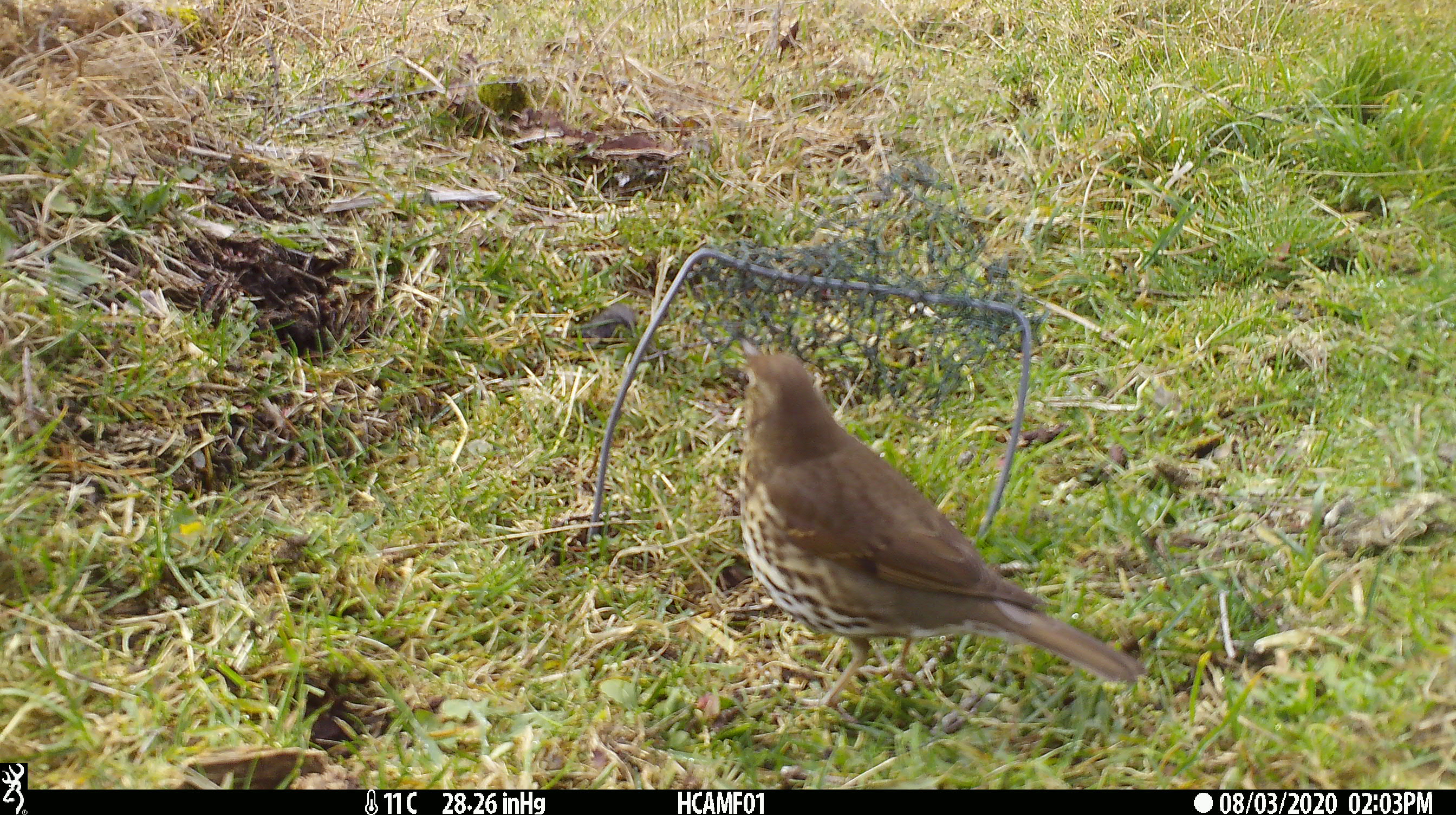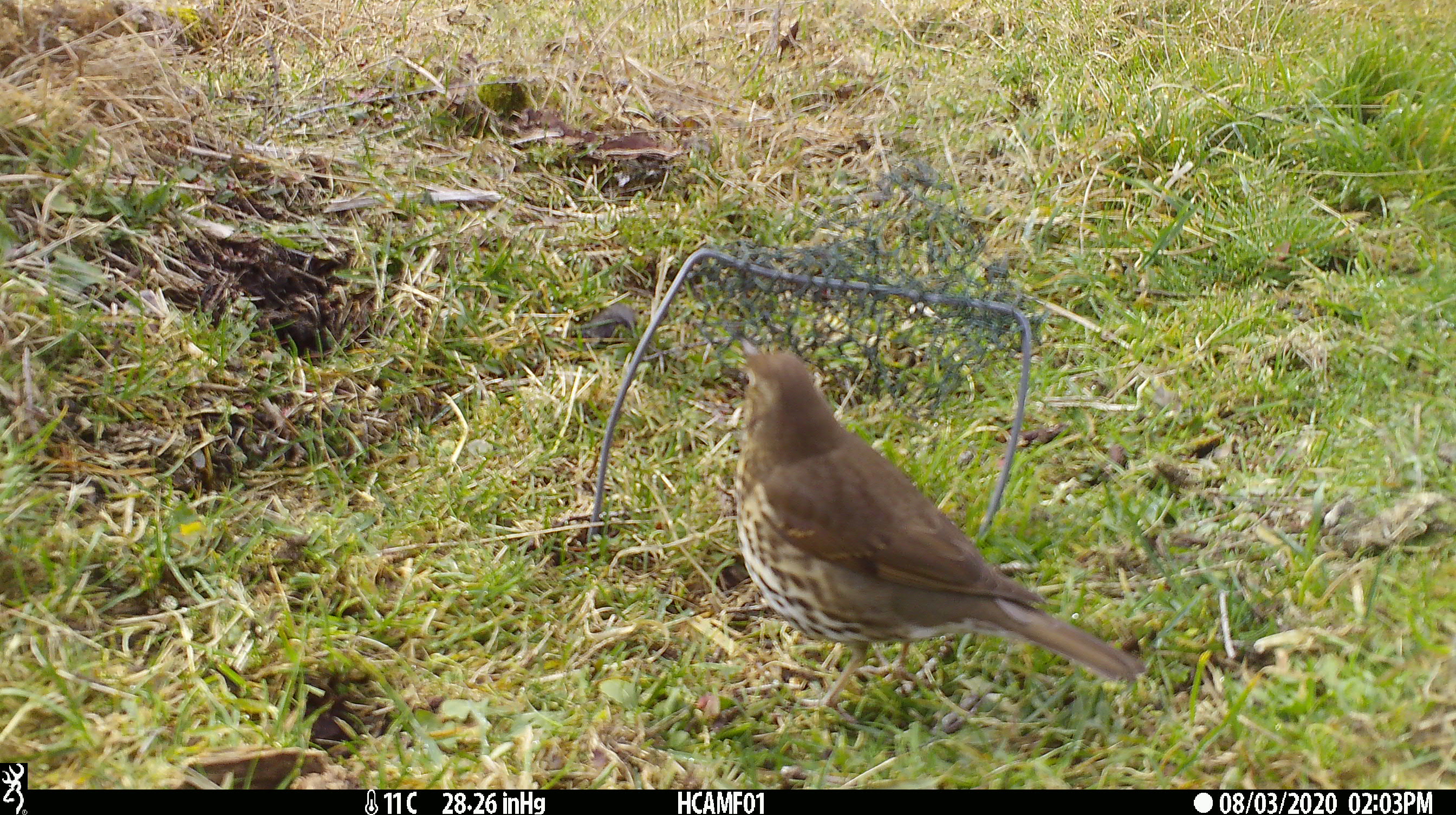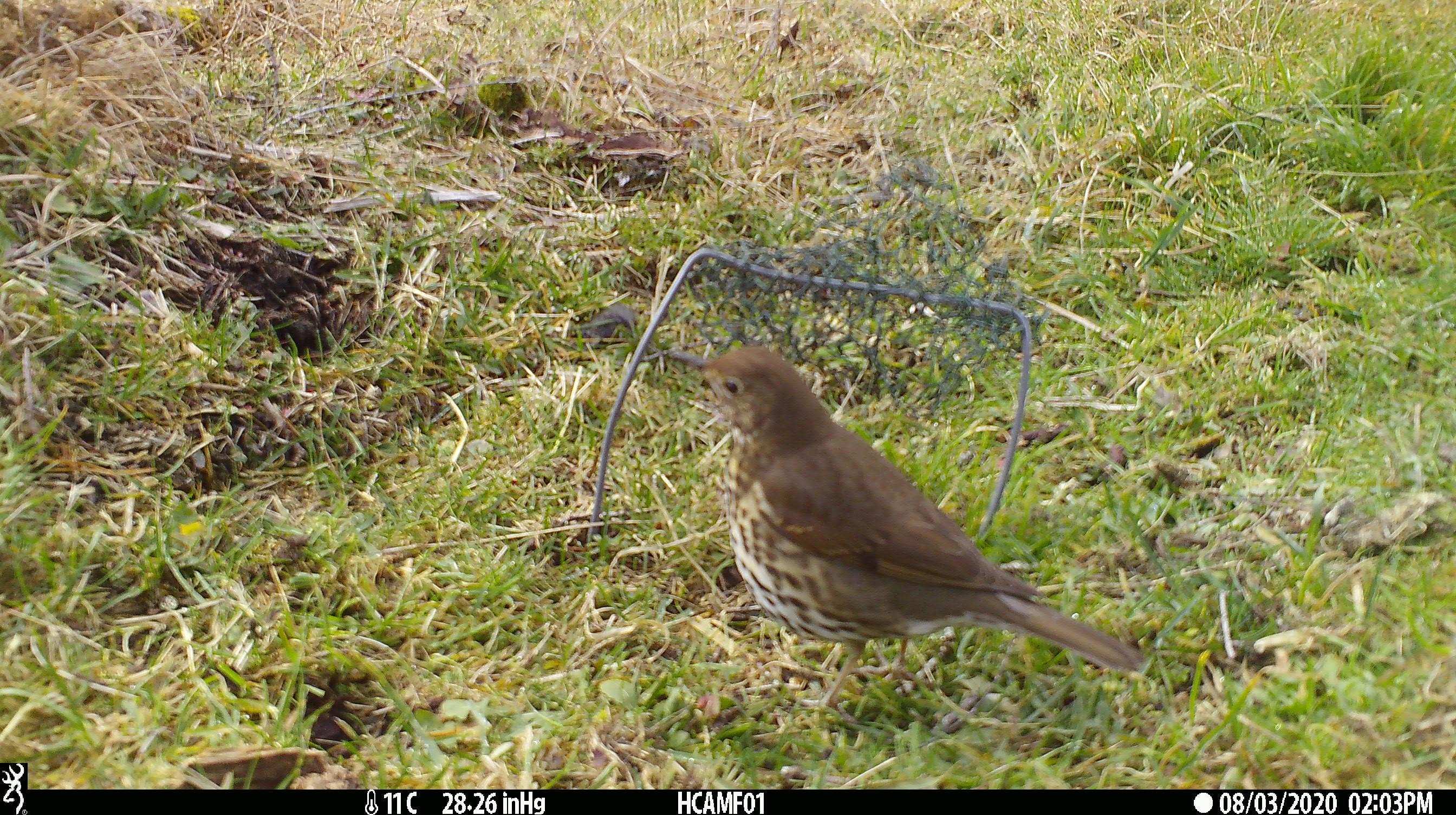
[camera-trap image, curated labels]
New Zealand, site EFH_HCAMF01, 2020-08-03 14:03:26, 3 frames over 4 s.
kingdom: Animalia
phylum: Chordata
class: Aves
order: Passeriformes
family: Turdidae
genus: Turdus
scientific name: Turdus philomelos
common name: song thrush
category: thrush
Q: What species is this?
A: Thrush (song thrush) (Turdus philomelos).